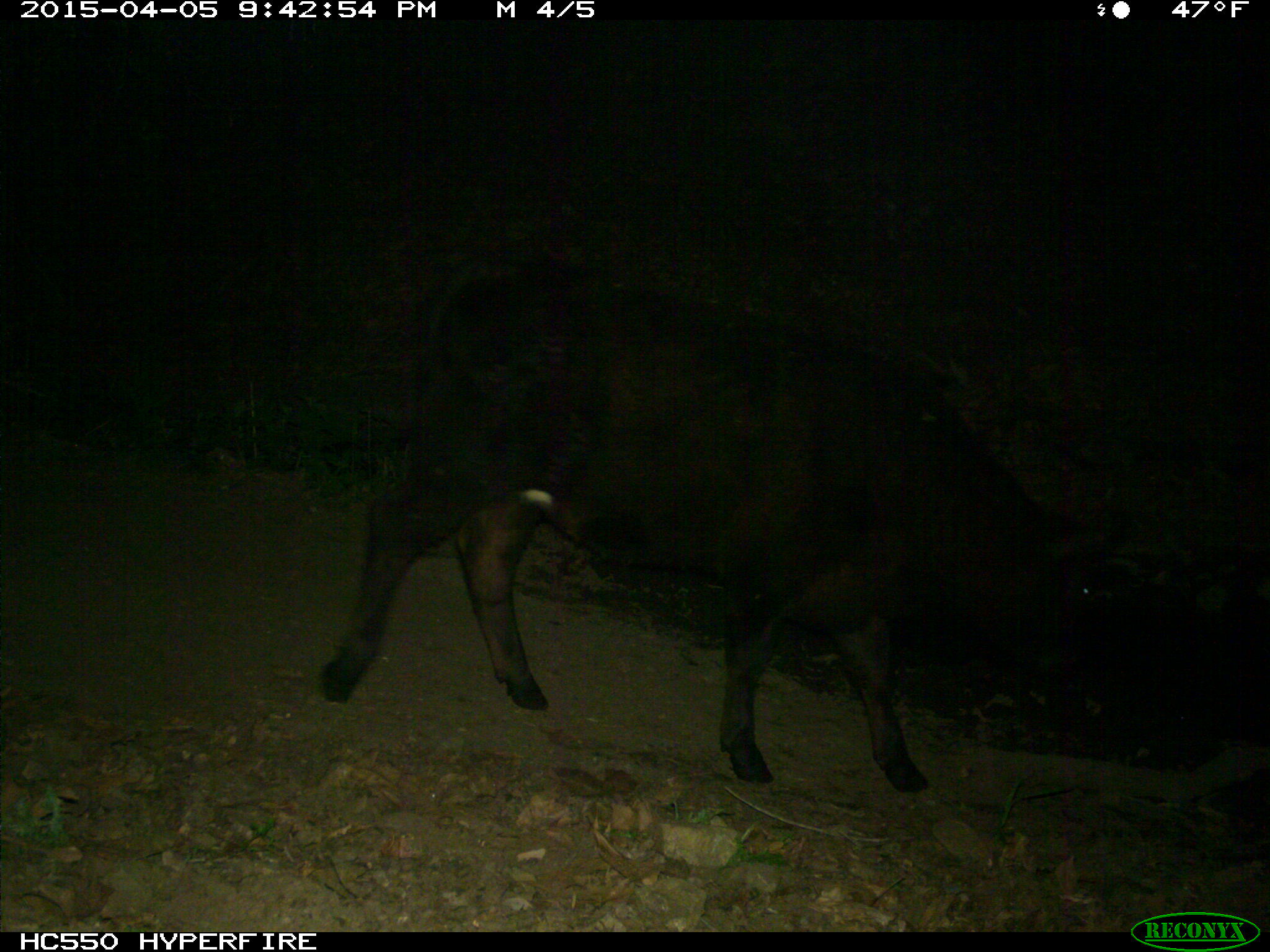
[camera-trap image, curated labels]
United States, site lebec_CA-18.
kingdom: Animalia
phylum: Chordata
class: Mammalia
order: Artiodactyla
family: Bovidae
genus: Bos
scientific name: Bos taurus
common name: domestic cow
Bos taurus (domestic cow).